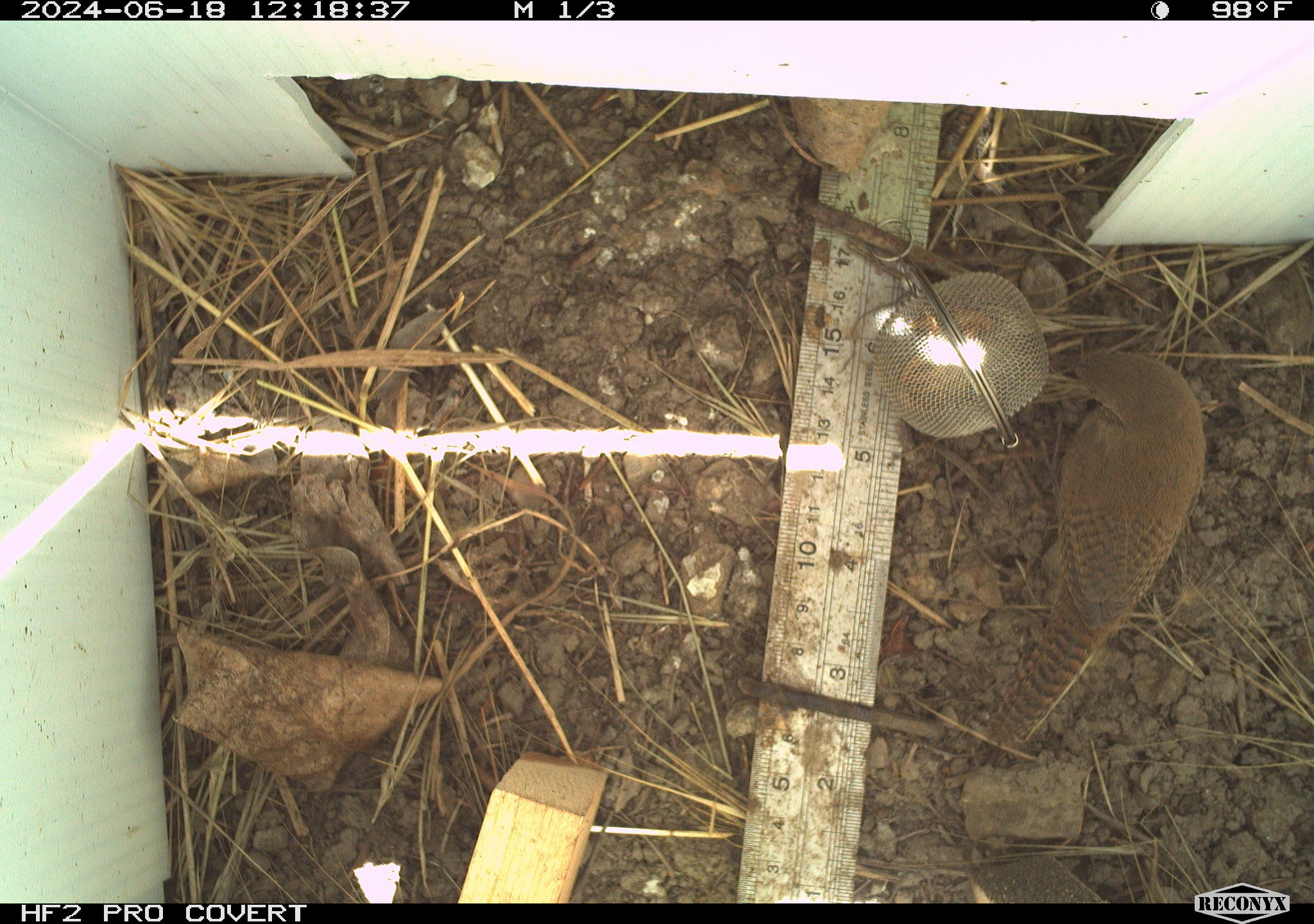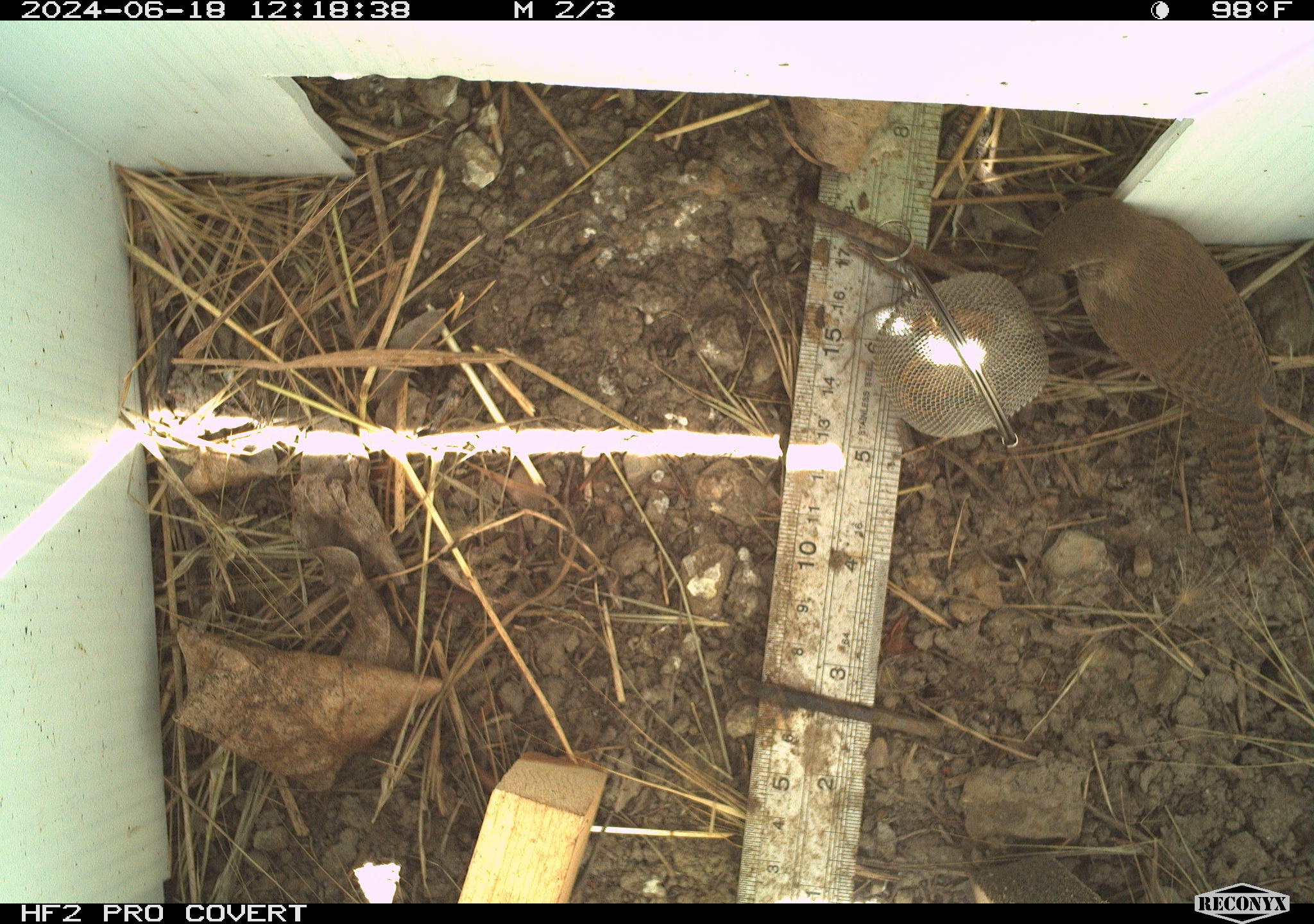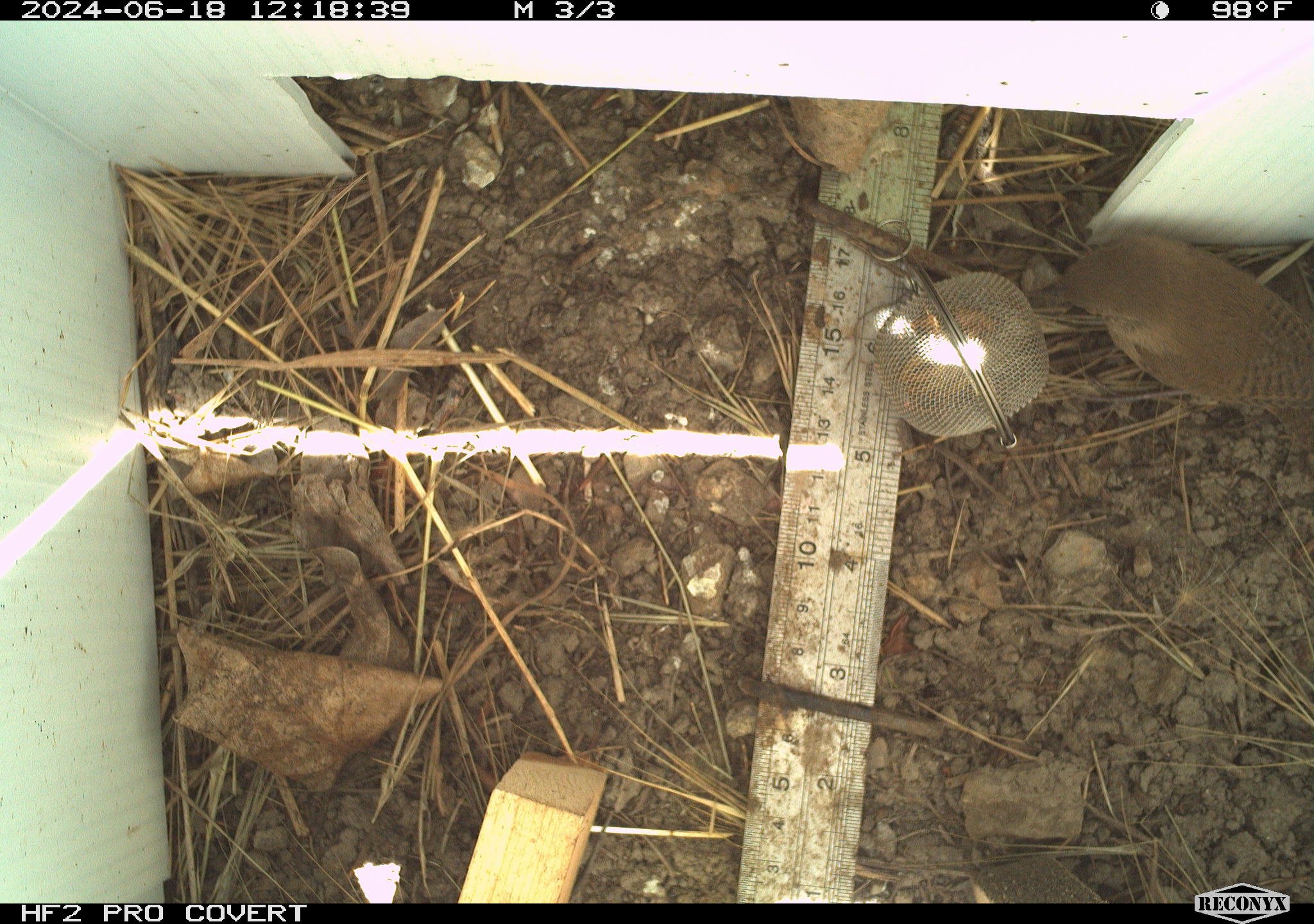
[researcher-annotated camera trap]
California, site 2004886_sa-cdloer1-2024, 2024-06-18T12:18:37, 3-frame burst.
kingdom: Animalia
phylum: Chordata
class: Aves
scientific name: Aves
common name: bird